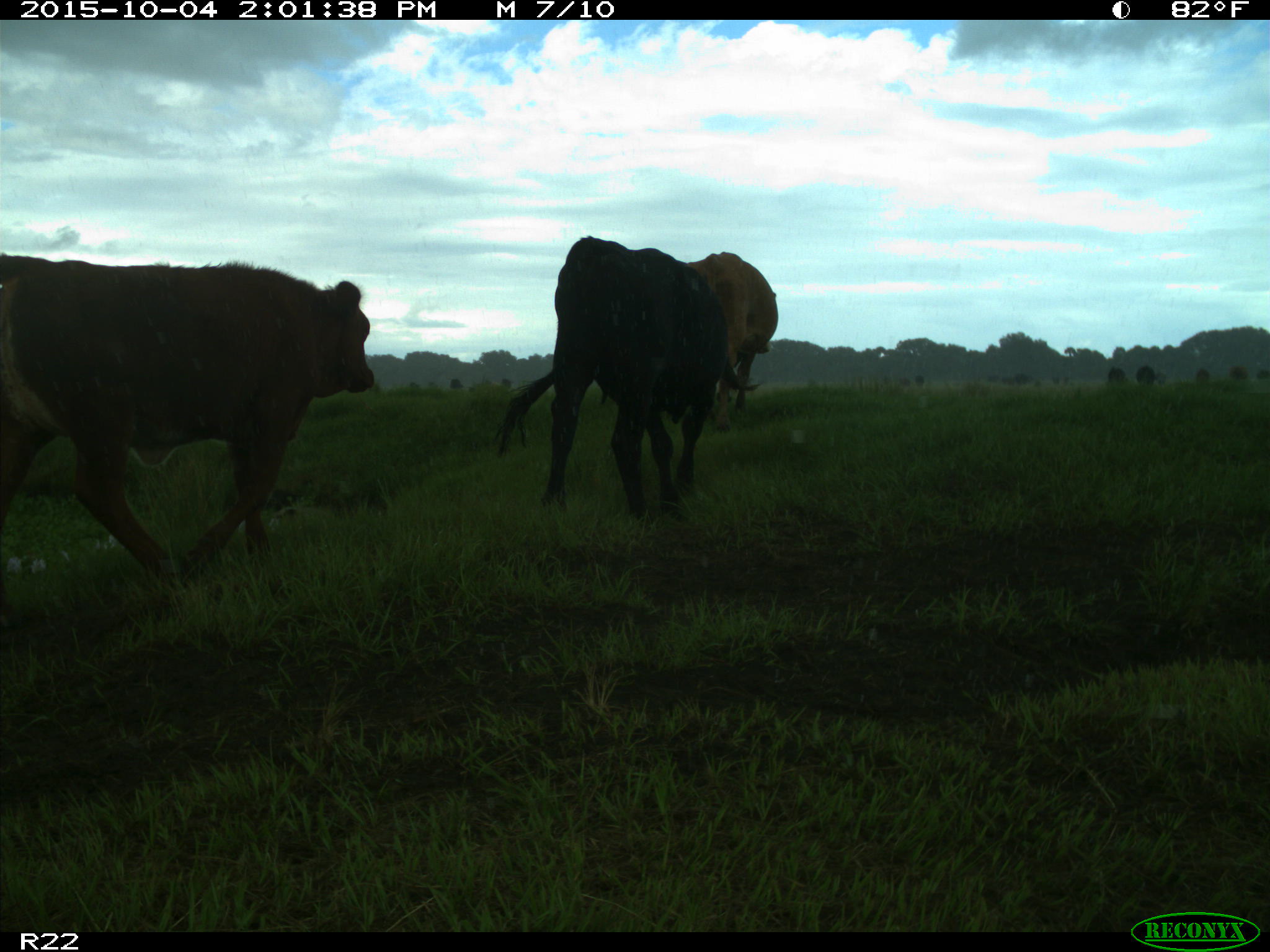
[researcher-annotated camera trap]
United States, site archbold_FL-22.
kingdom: Animalia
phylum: Chordata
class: Mammalia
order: Artiodactyla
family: Bovidae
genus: Bos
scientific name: Bos taurus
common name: domestic cow